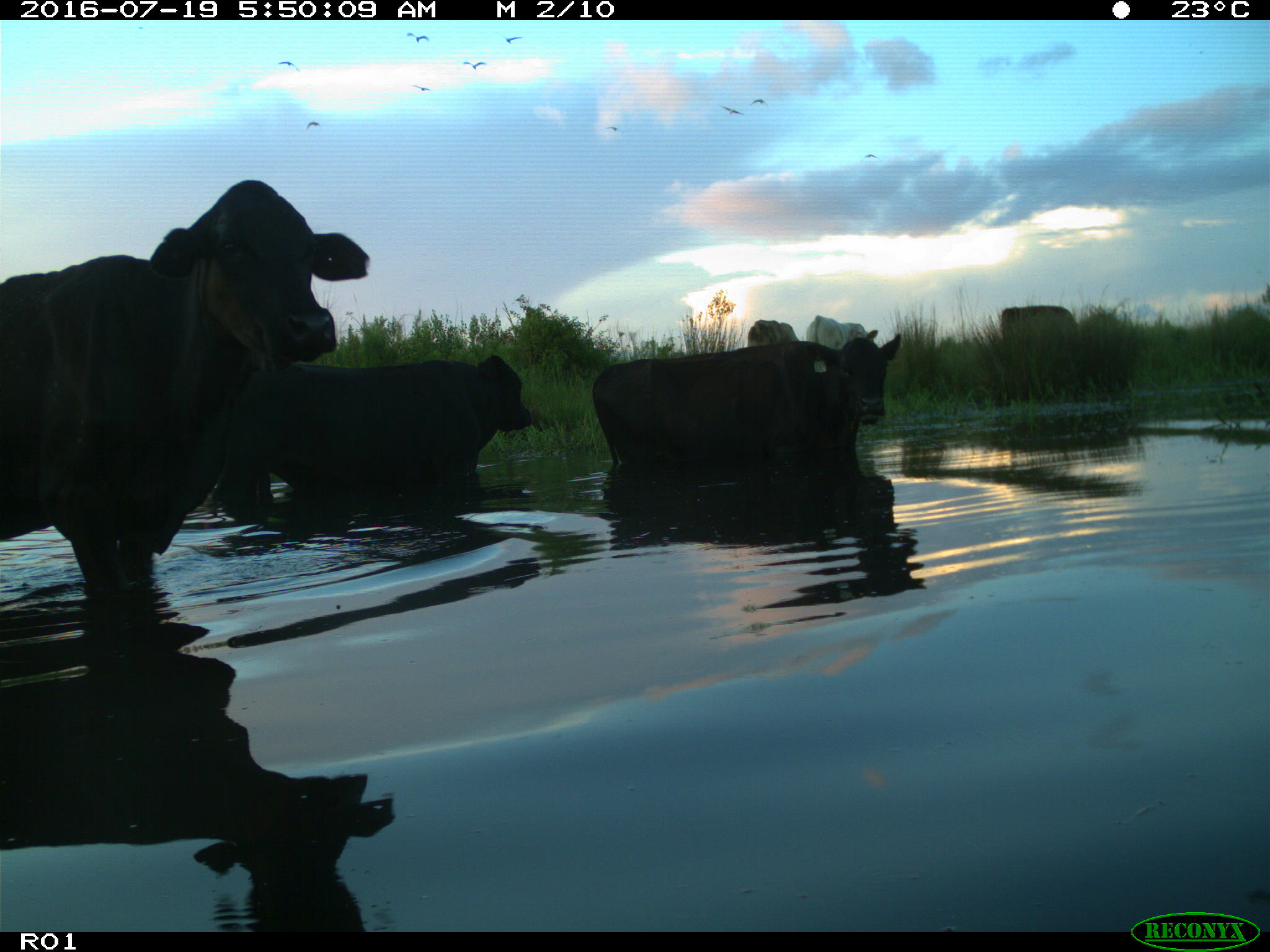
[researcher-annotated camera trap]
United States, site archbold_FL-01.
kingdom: Animalia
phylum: Chordata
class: Mammalia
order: Artiodactyla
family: Bovidae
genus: Bos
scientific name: Bos taurus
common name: domestic cow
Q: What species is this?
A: Bos taurus (domestic cow).